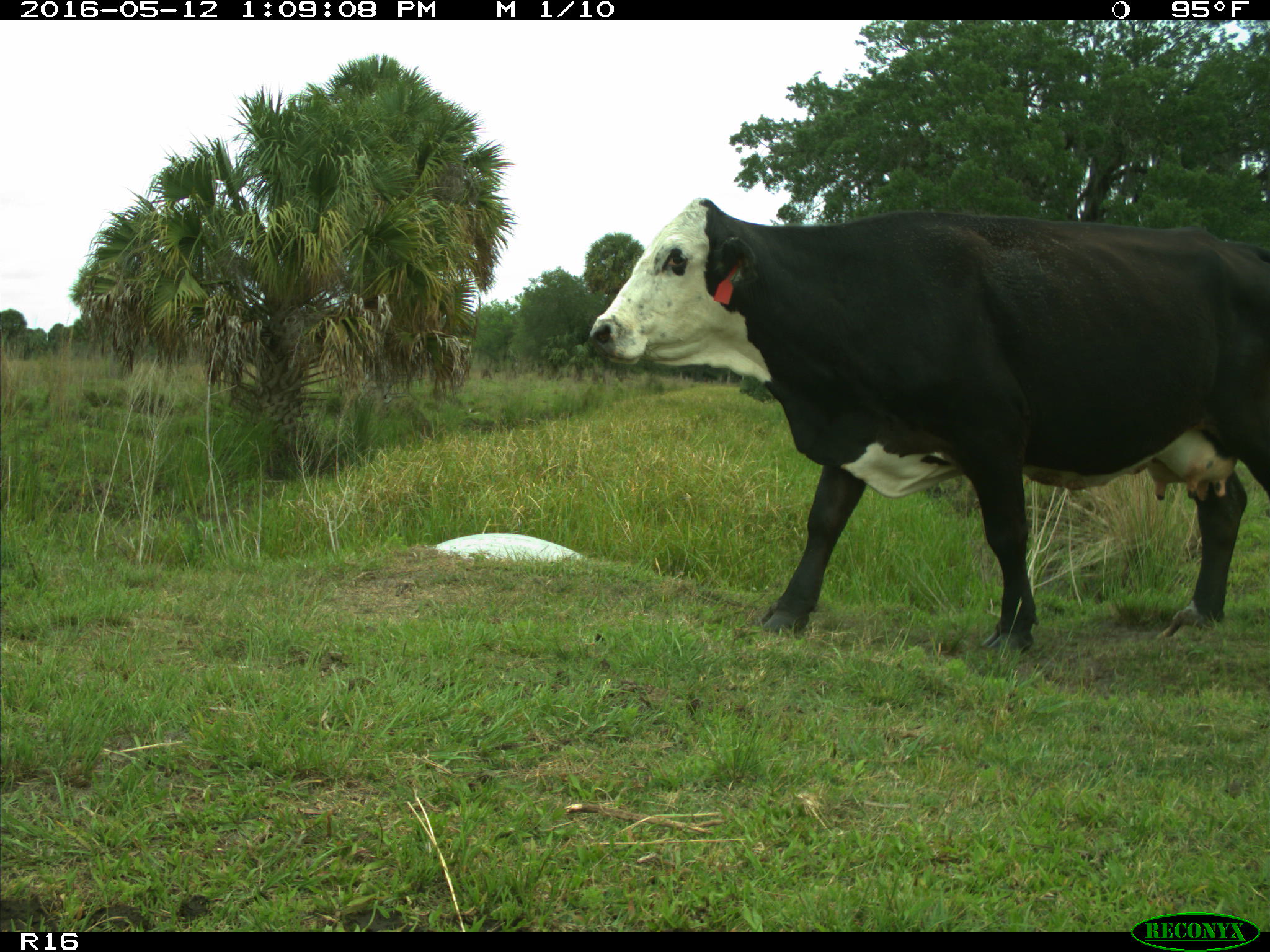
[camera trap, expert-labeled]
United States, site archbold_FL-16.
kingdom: Animalia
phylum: Chordata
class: Mammalia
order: Artiodactyla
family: Bovidae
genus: Bos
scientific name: Bos taurus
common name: domestic cow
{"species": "Bos taurus (domestic cow)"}